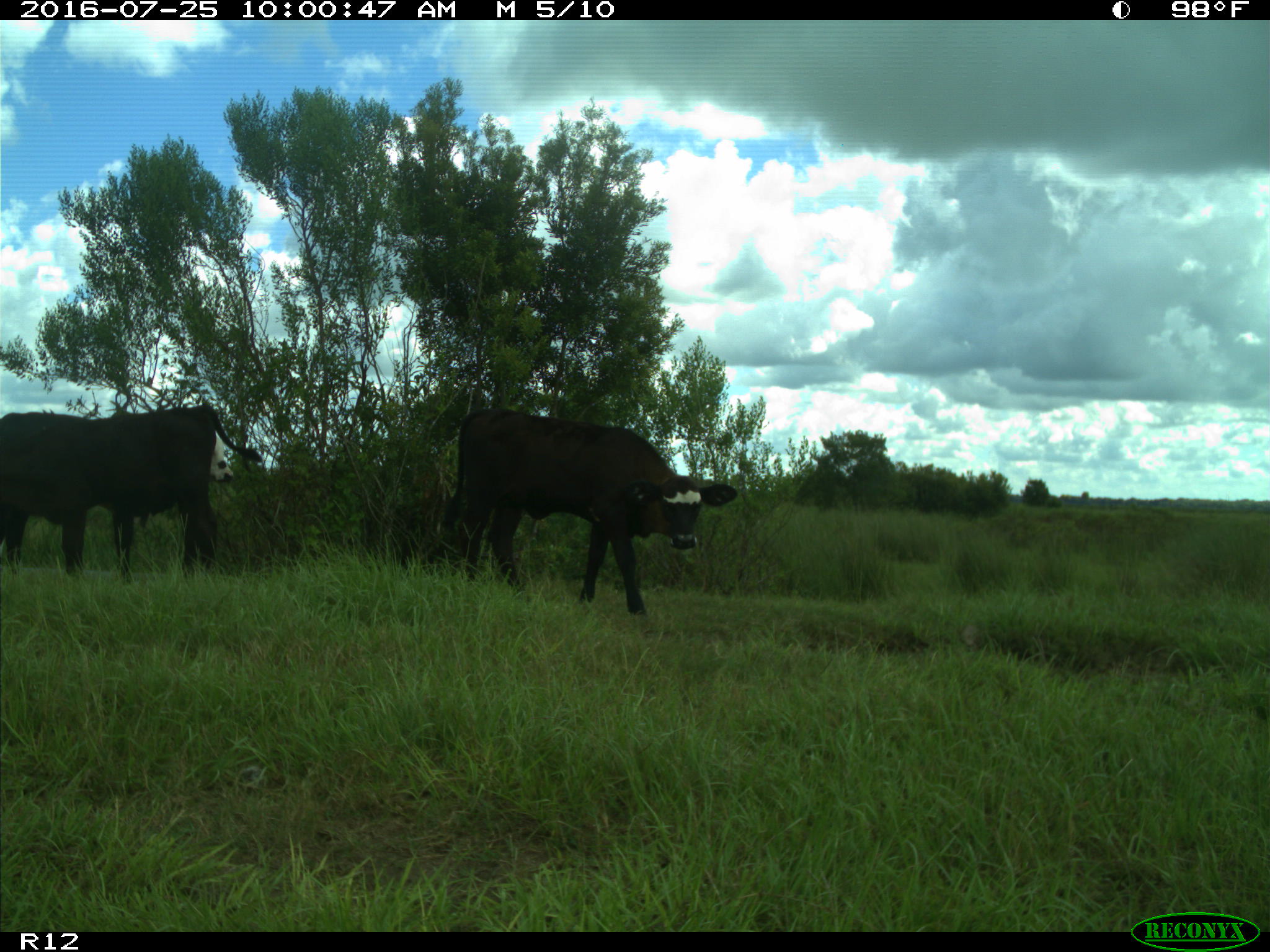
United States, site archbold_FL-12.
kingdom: Animalia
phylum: Chordata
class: Mammalia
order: Artiodactyla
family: Bovidae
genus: Bos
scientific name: Bos taurus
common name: domestic cow